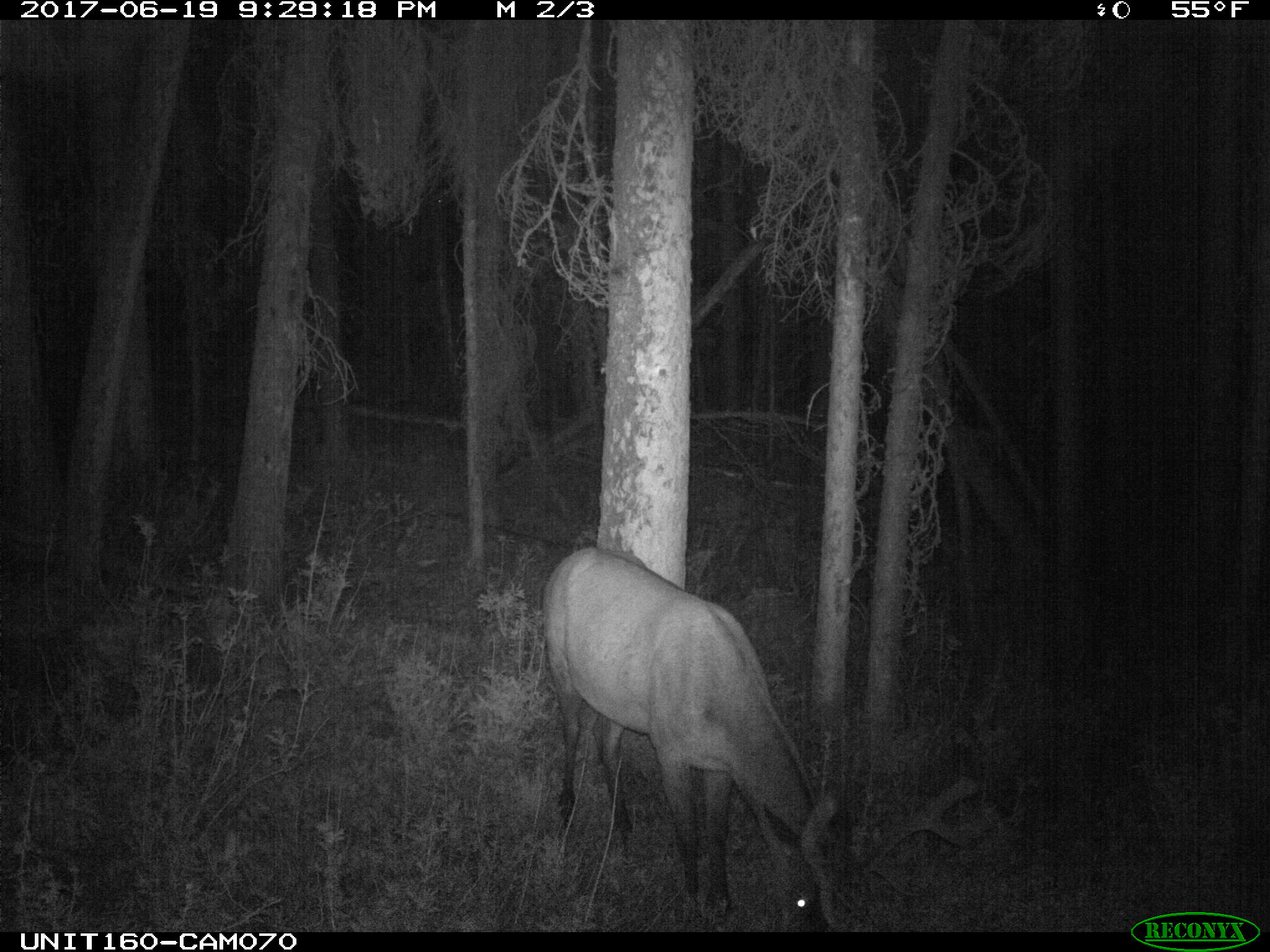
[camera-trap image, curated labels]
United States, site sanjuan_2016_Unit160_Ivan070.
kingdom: Animalia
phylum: Chordata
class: Mammalia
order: Artiodactyla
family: Cervidae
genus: Cervus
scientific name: Cervus elaphus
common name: red deer